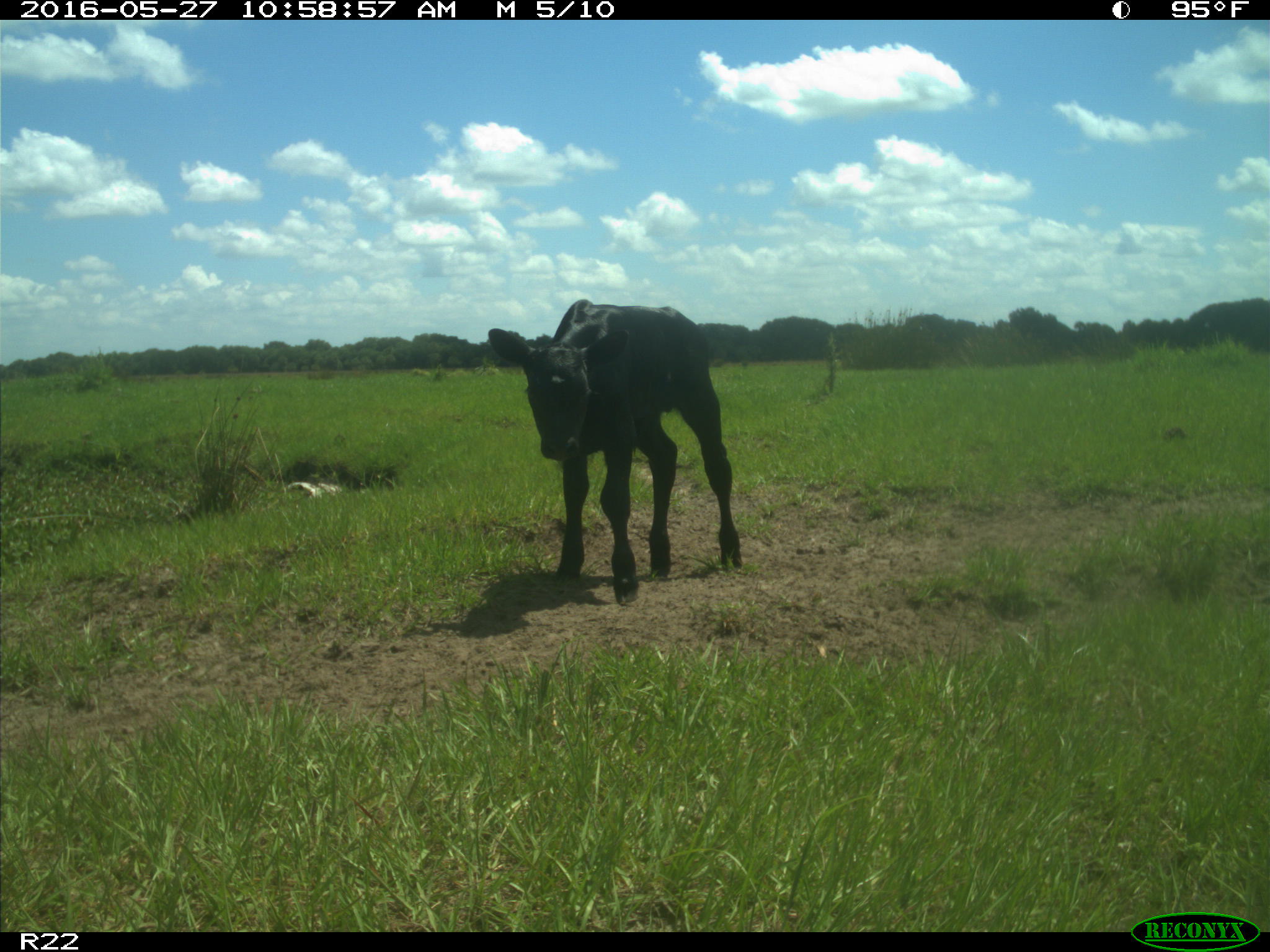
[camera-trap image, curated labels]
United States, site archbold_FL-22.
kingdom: Animalia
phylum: Chordata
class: Mammalia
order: Artiodactyla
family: Bovidae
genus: Bos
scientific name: Bos taurus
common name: domestic cow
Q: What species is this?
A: Bos taurus (domestic cow).